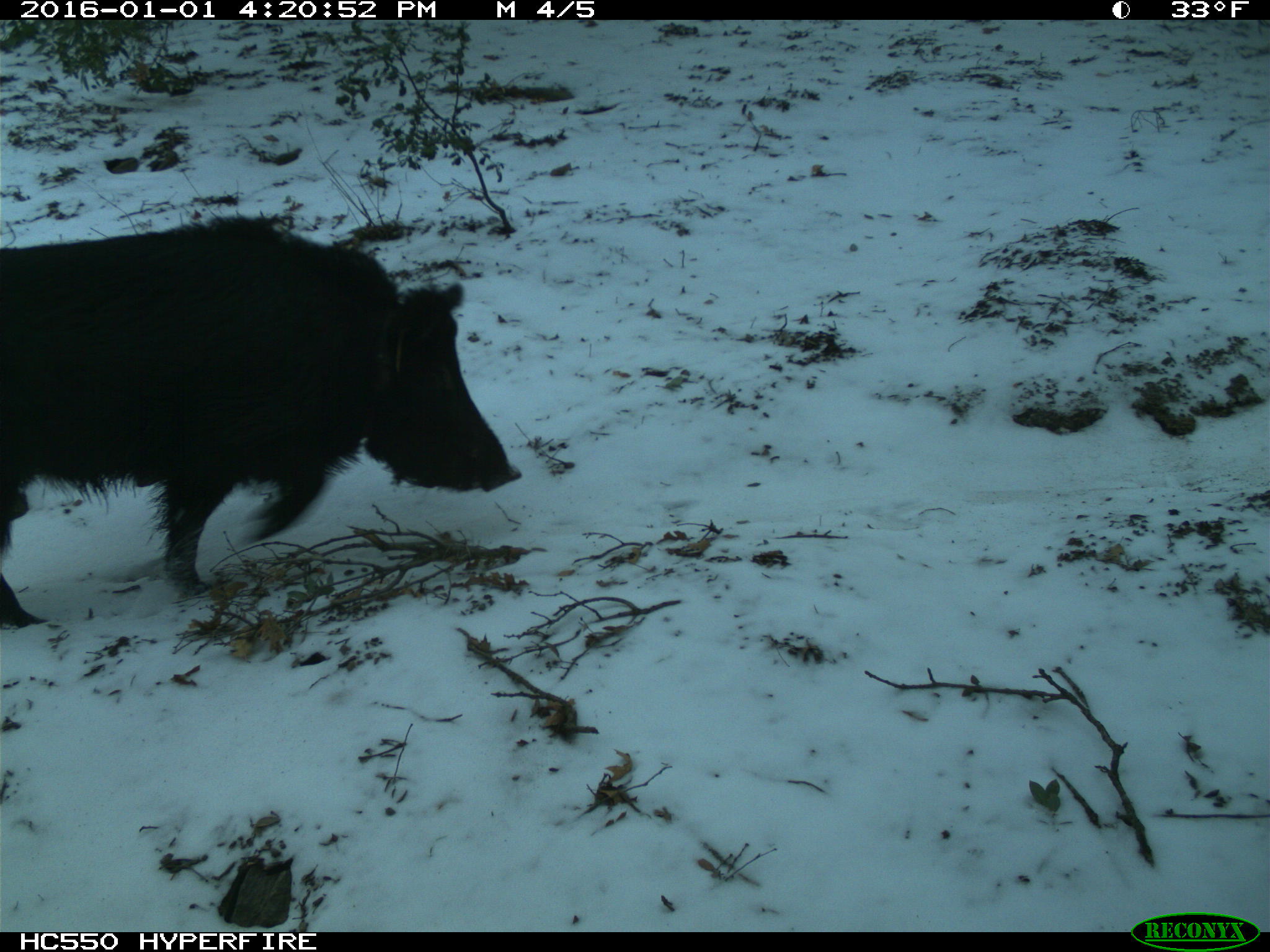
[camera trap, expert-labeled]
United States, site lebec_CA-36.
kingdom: Animalia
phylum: Chordata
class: Mammalia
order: Artiodactyla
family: Suidae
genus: Sus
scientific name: Sus scrofa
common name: wild boar